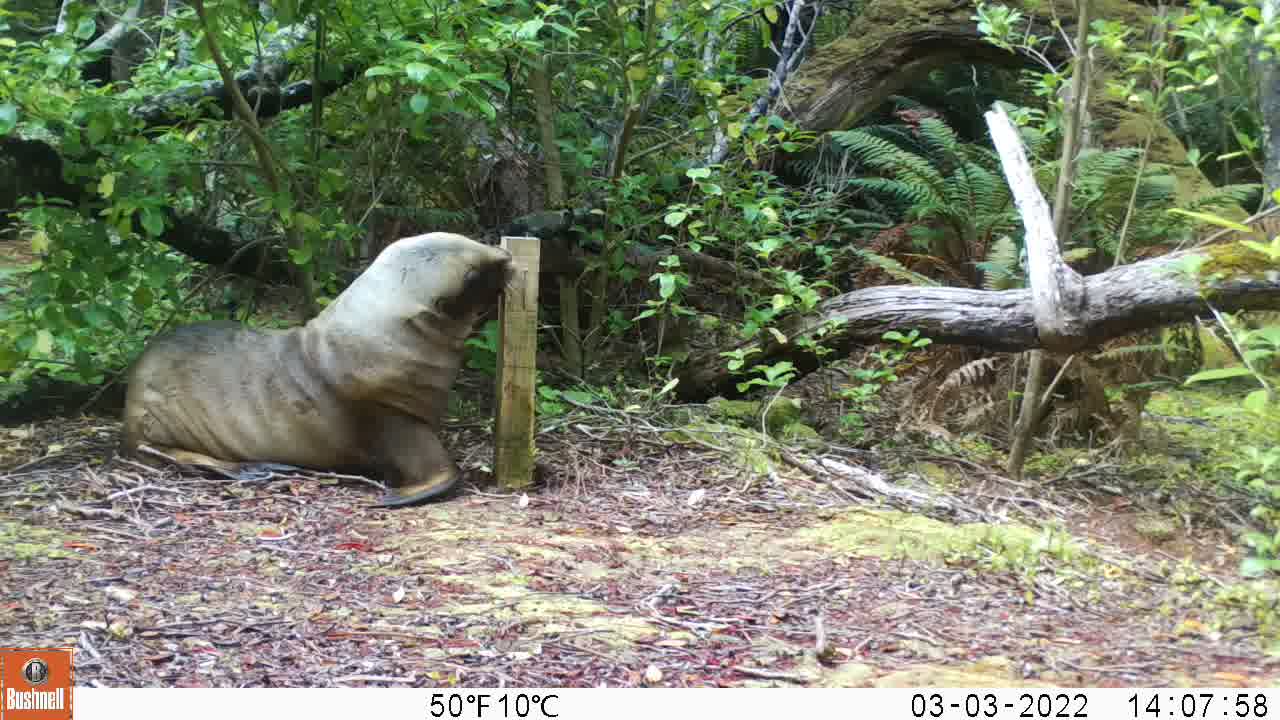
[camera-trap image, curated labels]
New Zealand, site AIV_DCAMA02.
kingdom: Animalia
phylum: Chordata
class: Mammalia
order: Carnivora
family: Otariidae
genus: Phocarctos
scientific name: Phocarctos hookeri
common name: new zealand sea lion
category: sealion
Sealion (new zealand sea lion) (Phocarctos hookeri).